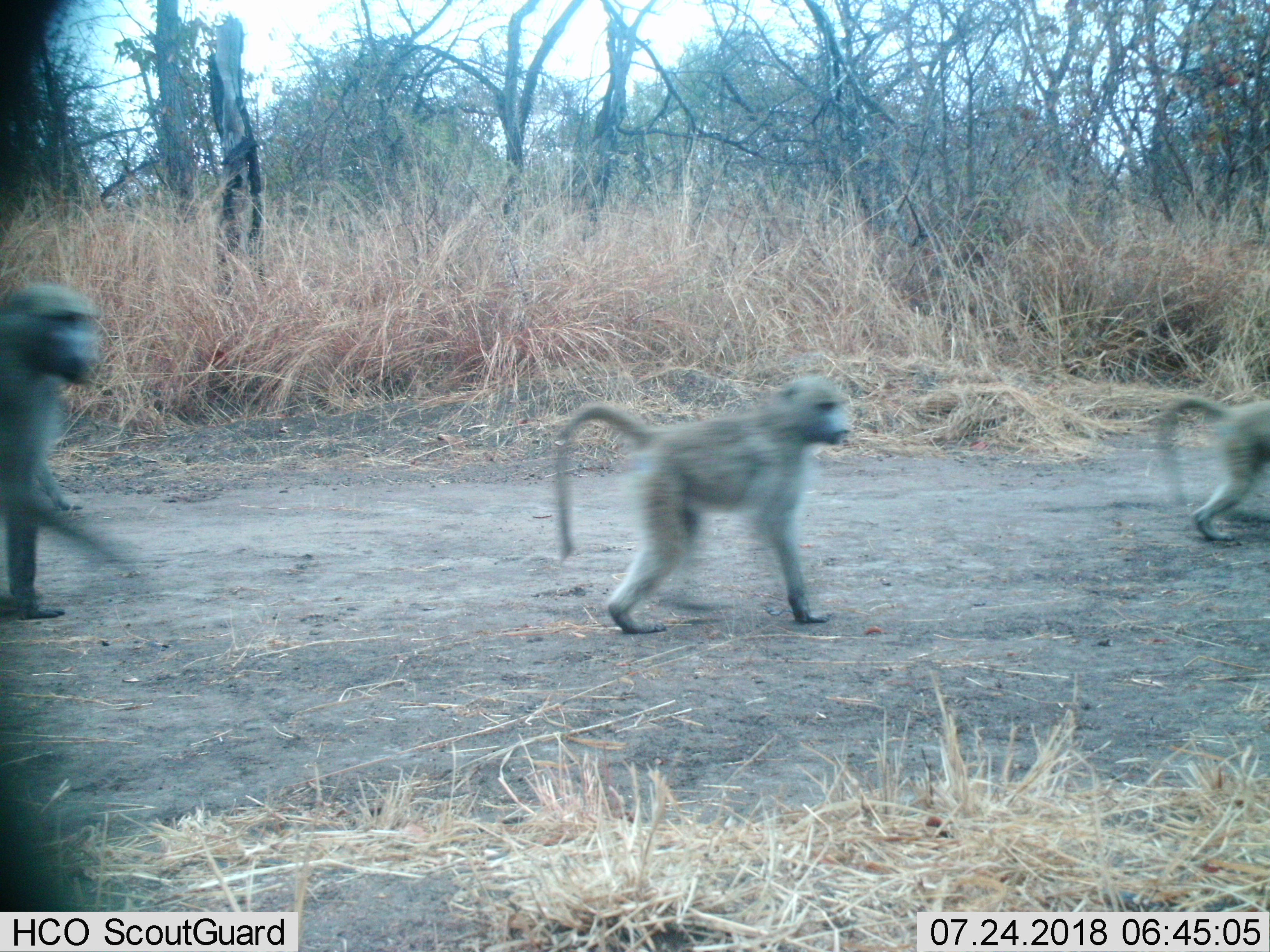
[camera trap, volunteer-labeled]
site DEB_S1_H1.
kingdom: Animalia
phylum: Chordata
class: Mammalia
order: Primates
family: Cercopithecidae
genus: Papio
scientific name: Papio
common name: baboon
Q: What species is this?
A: Baboon (Papio).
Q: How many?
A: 3.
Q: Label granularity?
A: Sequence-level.